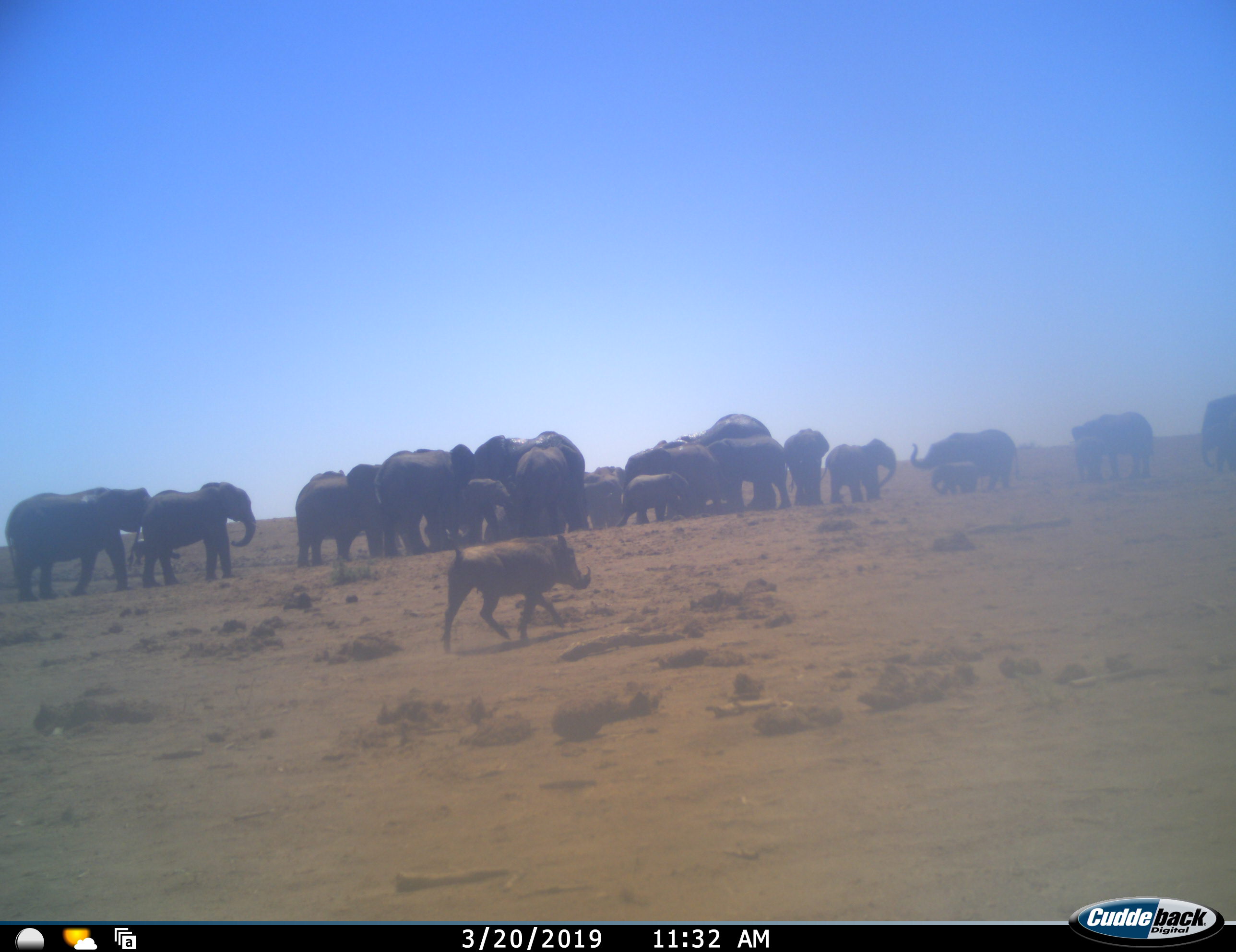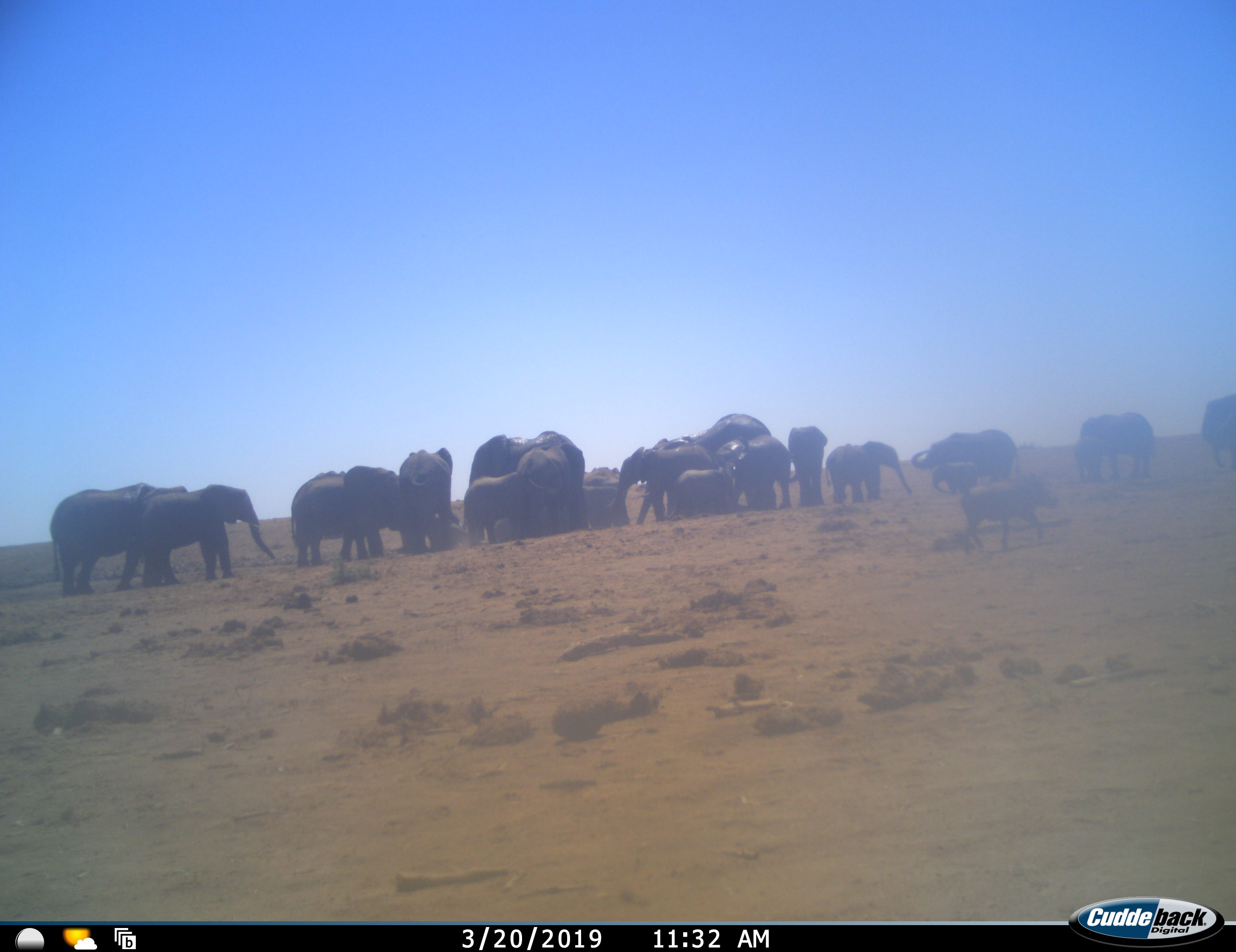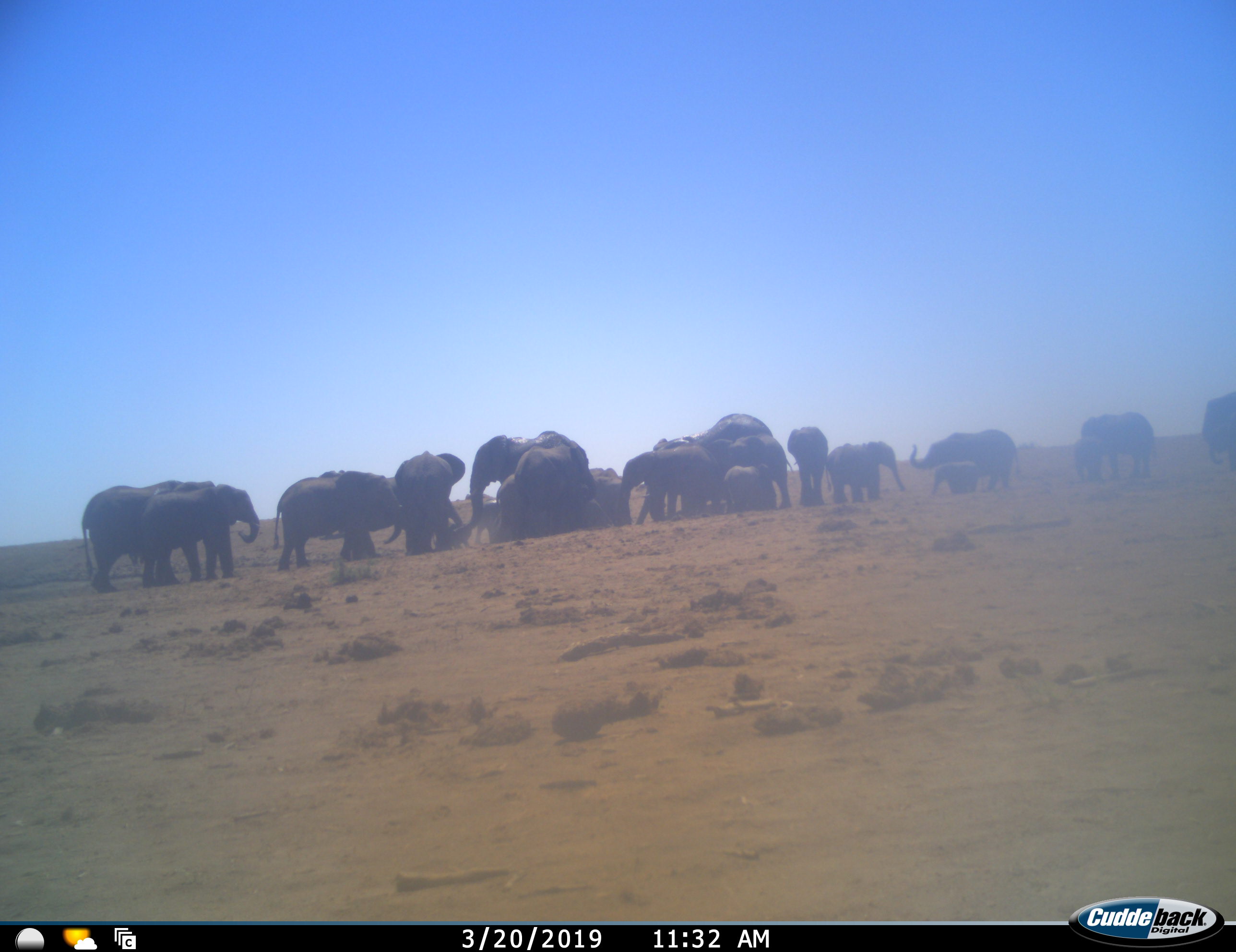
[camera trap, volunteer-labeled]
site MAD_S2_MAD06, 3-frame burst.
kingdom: Animalia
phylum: Chordata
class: Mammalia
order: Proboscidea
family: Elephantidae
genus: Loxodonta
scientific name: Loxodonta africana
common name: african bush elephant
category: elephant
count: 11-50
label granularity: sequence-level